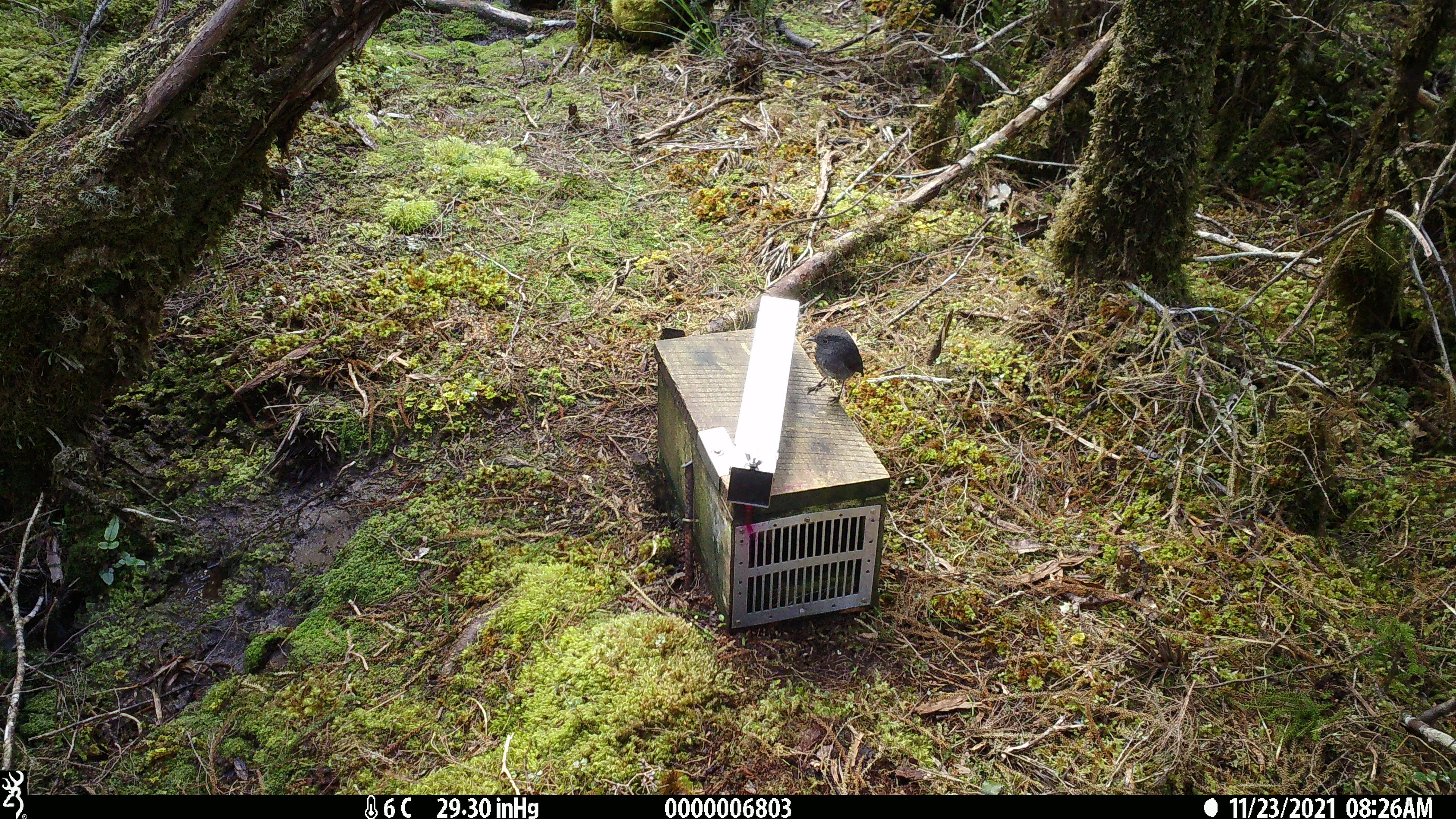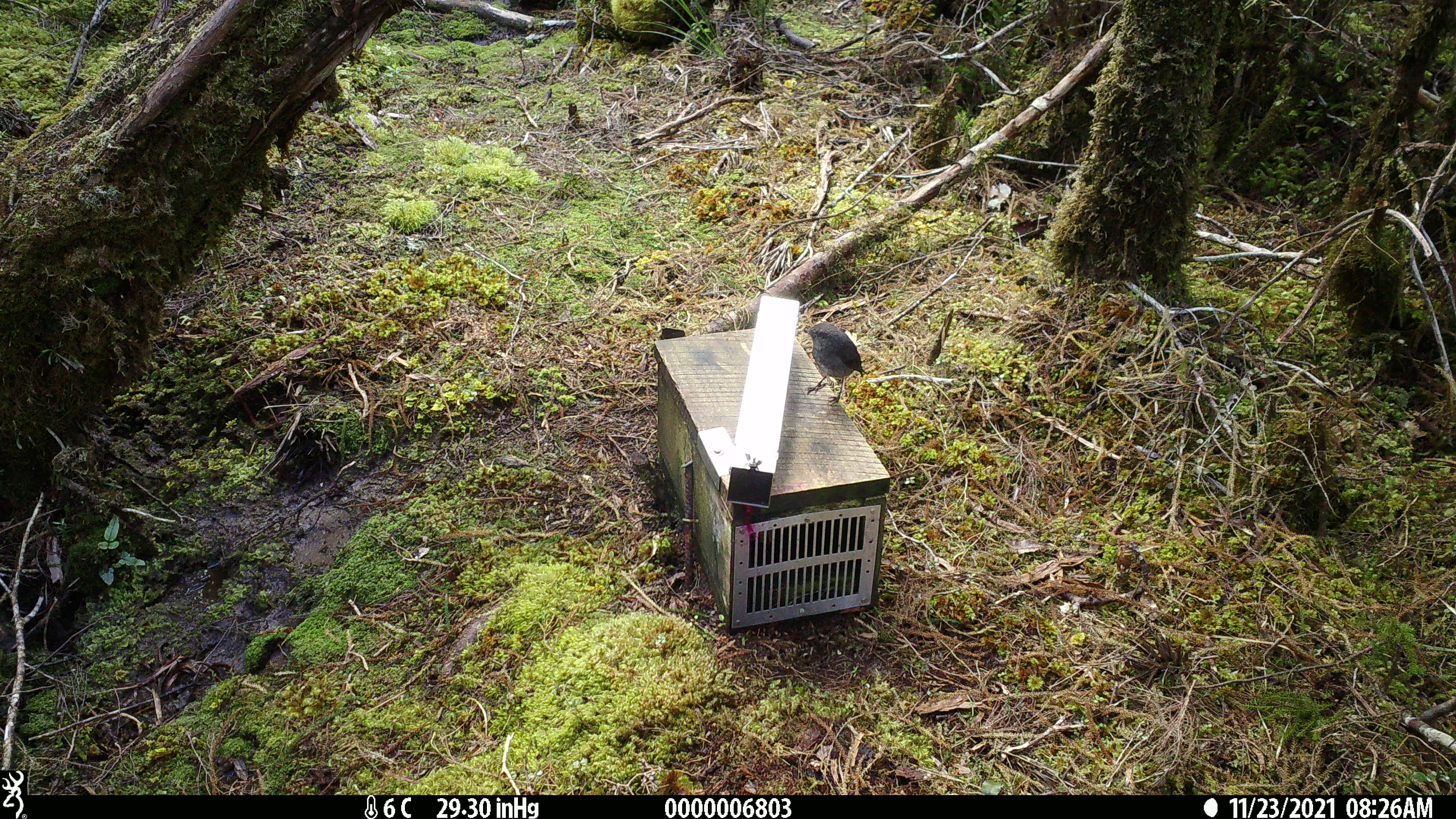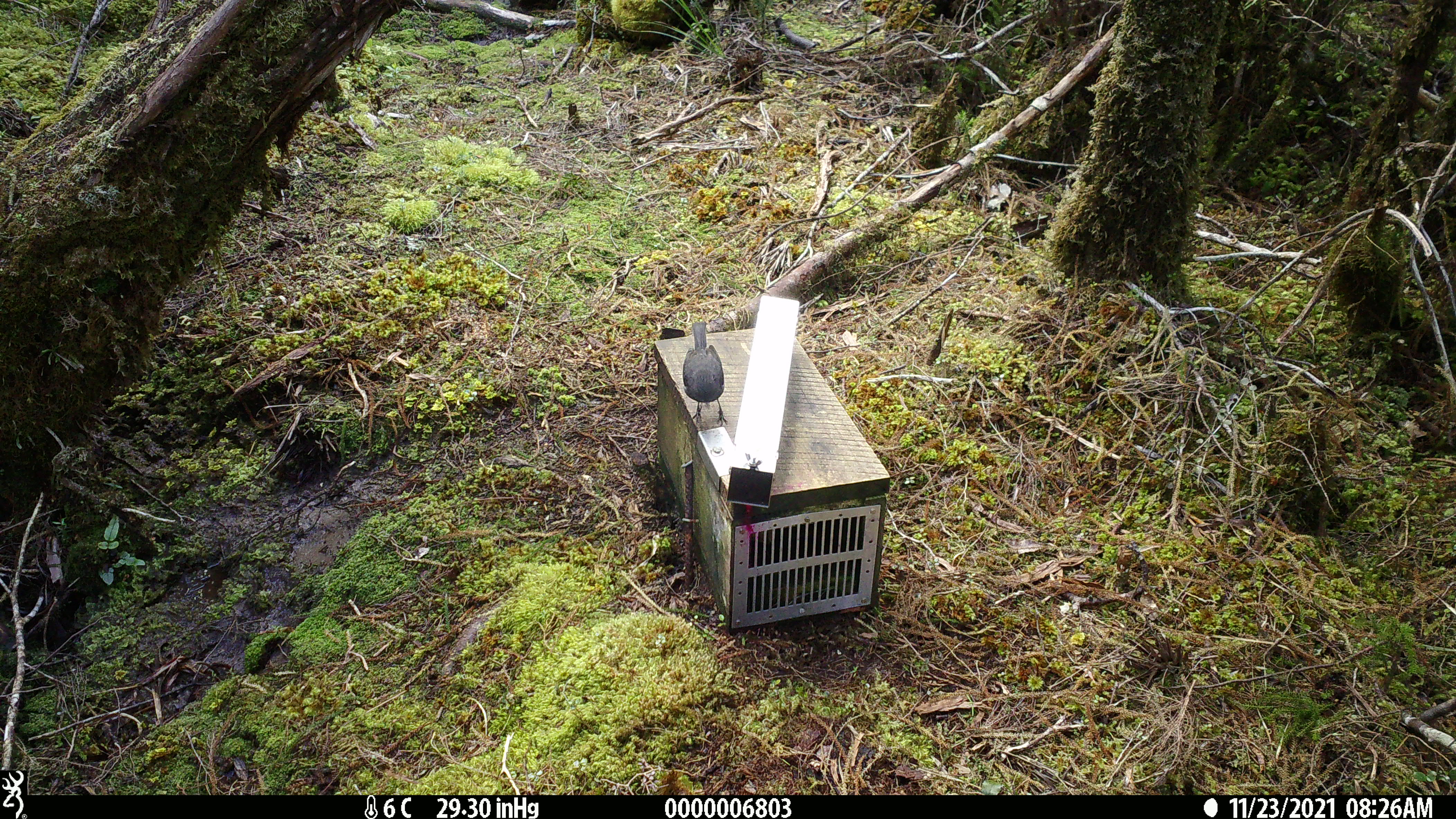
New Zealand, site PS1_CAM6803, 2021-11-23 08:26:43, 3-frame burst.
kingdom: Animalia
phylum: Chordata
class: Aves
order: Passeriformes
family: Petroicidae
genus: Petroica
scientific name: Petroica australis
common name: new zealand robin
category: robin